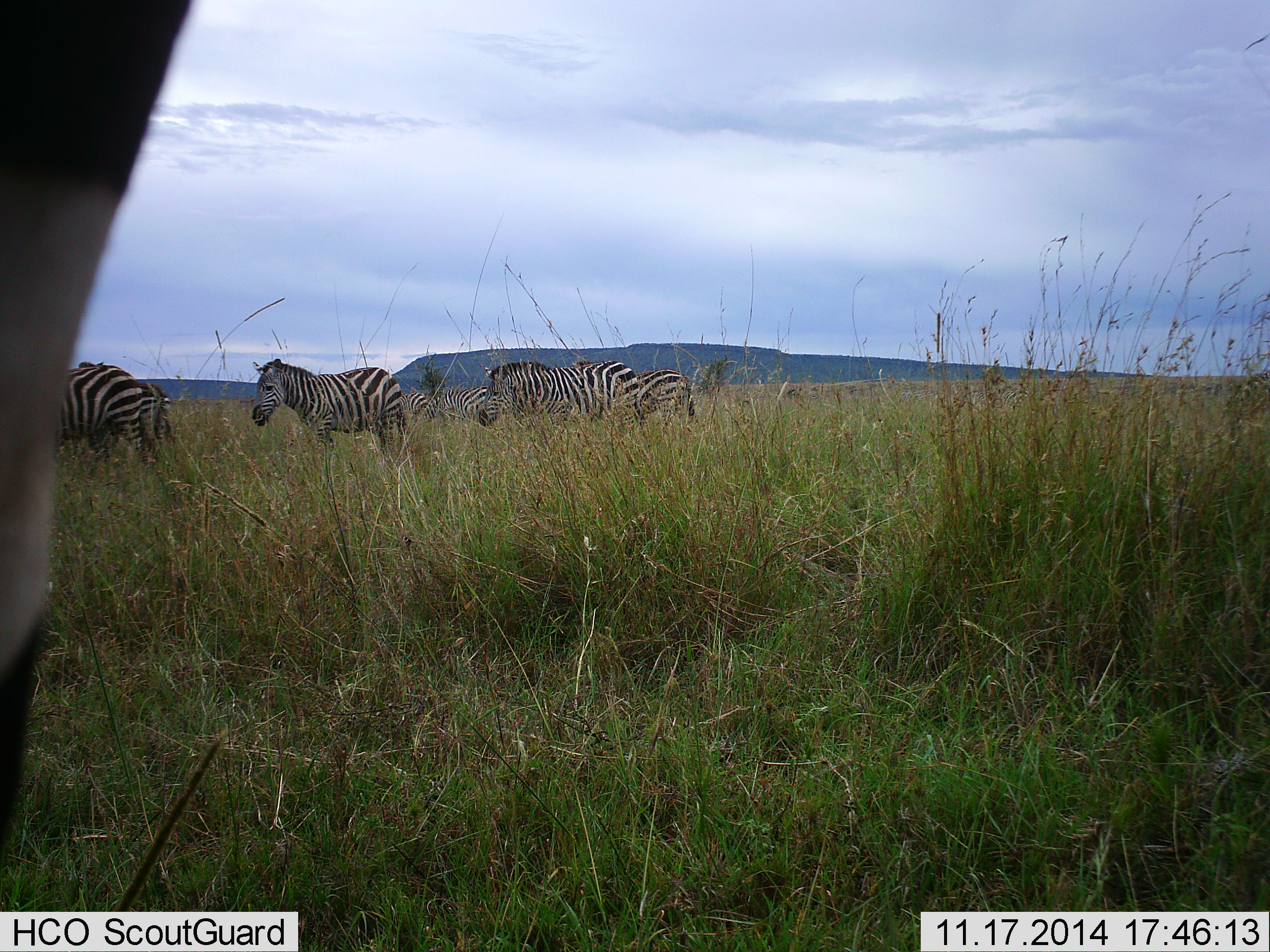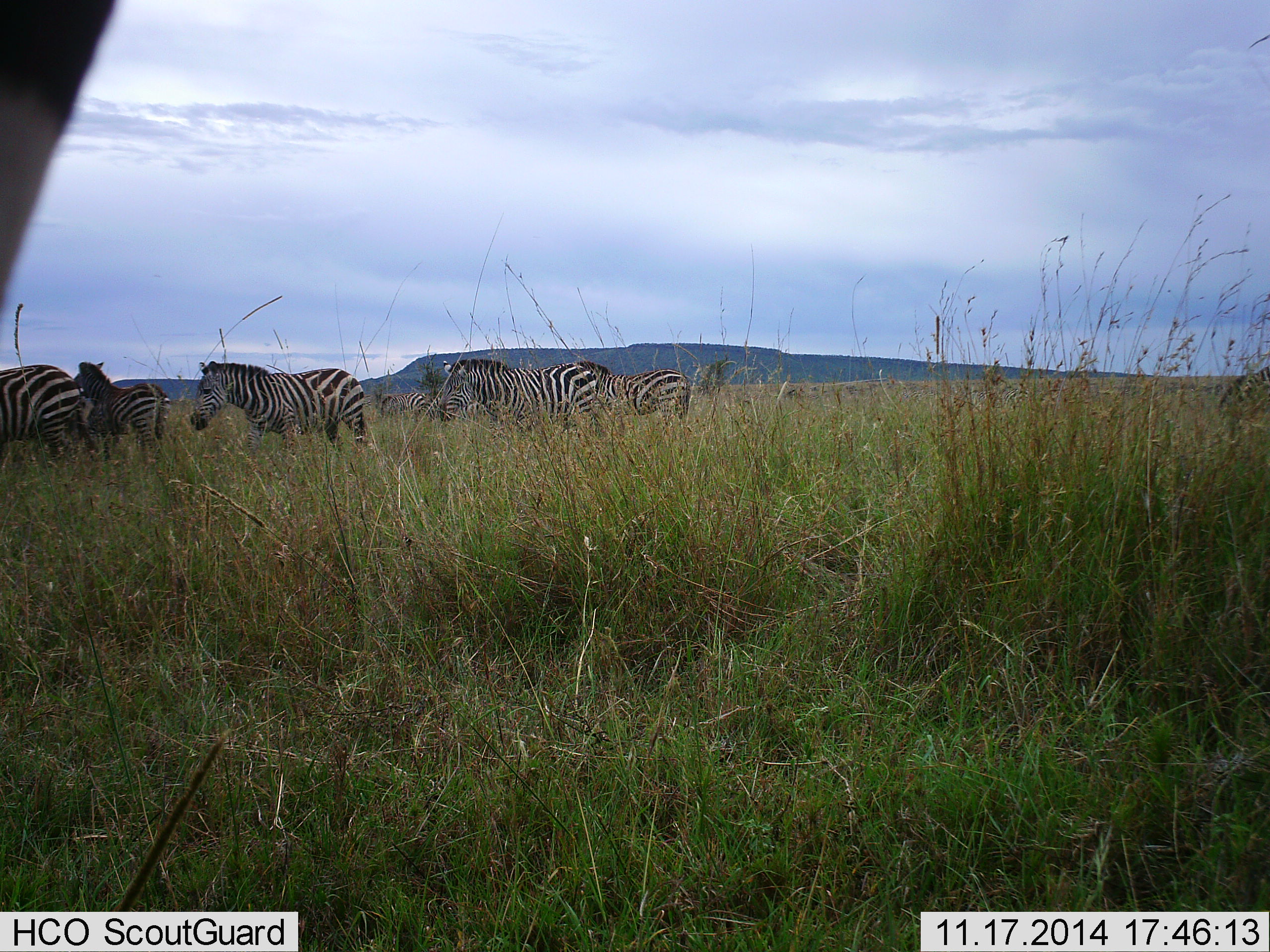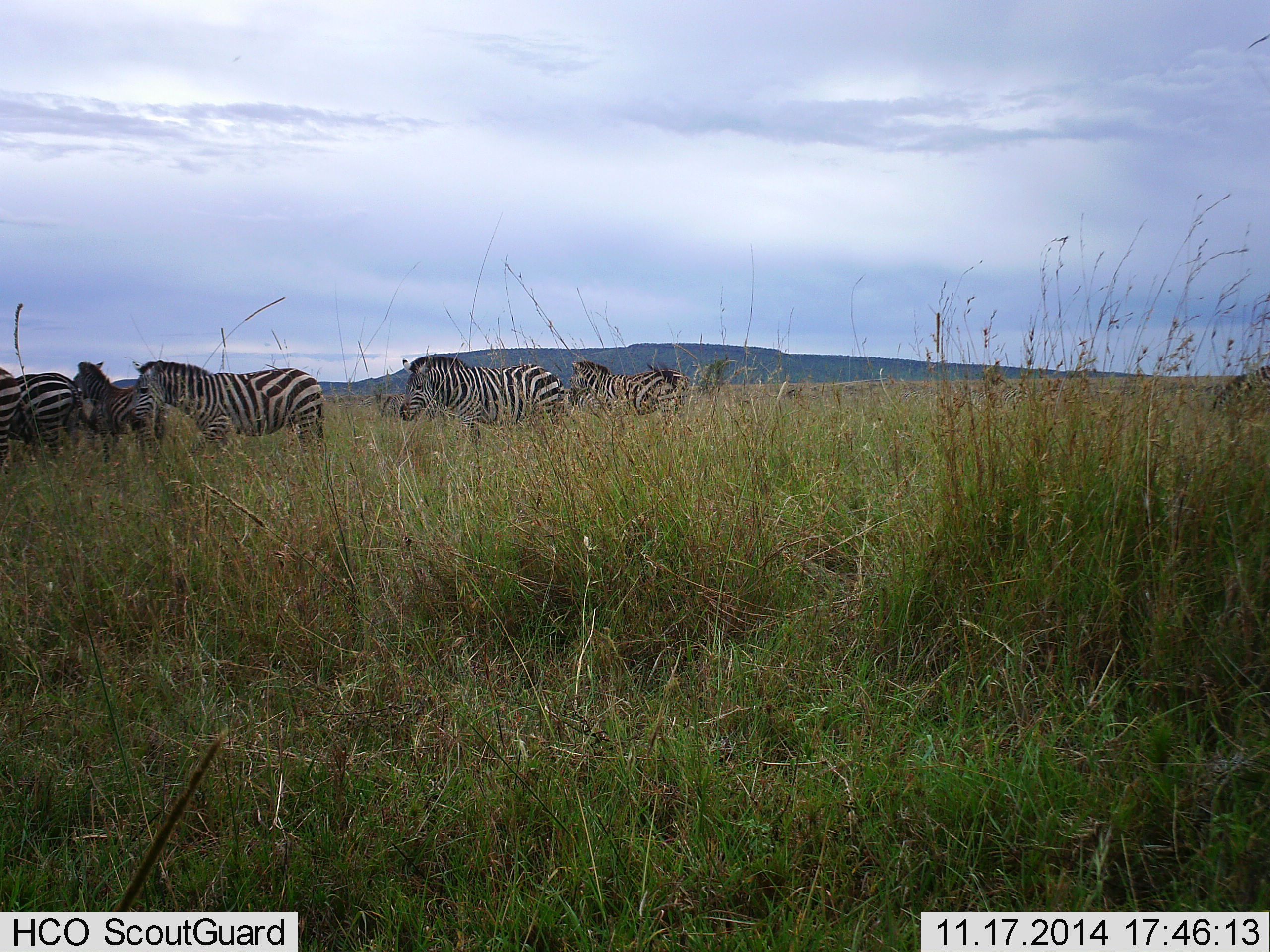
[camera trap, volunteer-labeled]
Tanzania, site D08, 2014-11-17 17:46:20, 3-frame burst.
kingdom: Animalia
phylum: Chordata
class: Mammalia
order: Perissodactyla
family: Equidae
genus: Equus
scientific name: Equus quagga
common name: plains zebra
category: zebra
Zebra (plains zebra) (Equus quagga), count 7. Behavior (volunteer vote fractions): standing 60%, resting 0%, moving 80%, interacting 0%. Young present (vote fraction): 0%. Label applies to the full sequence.